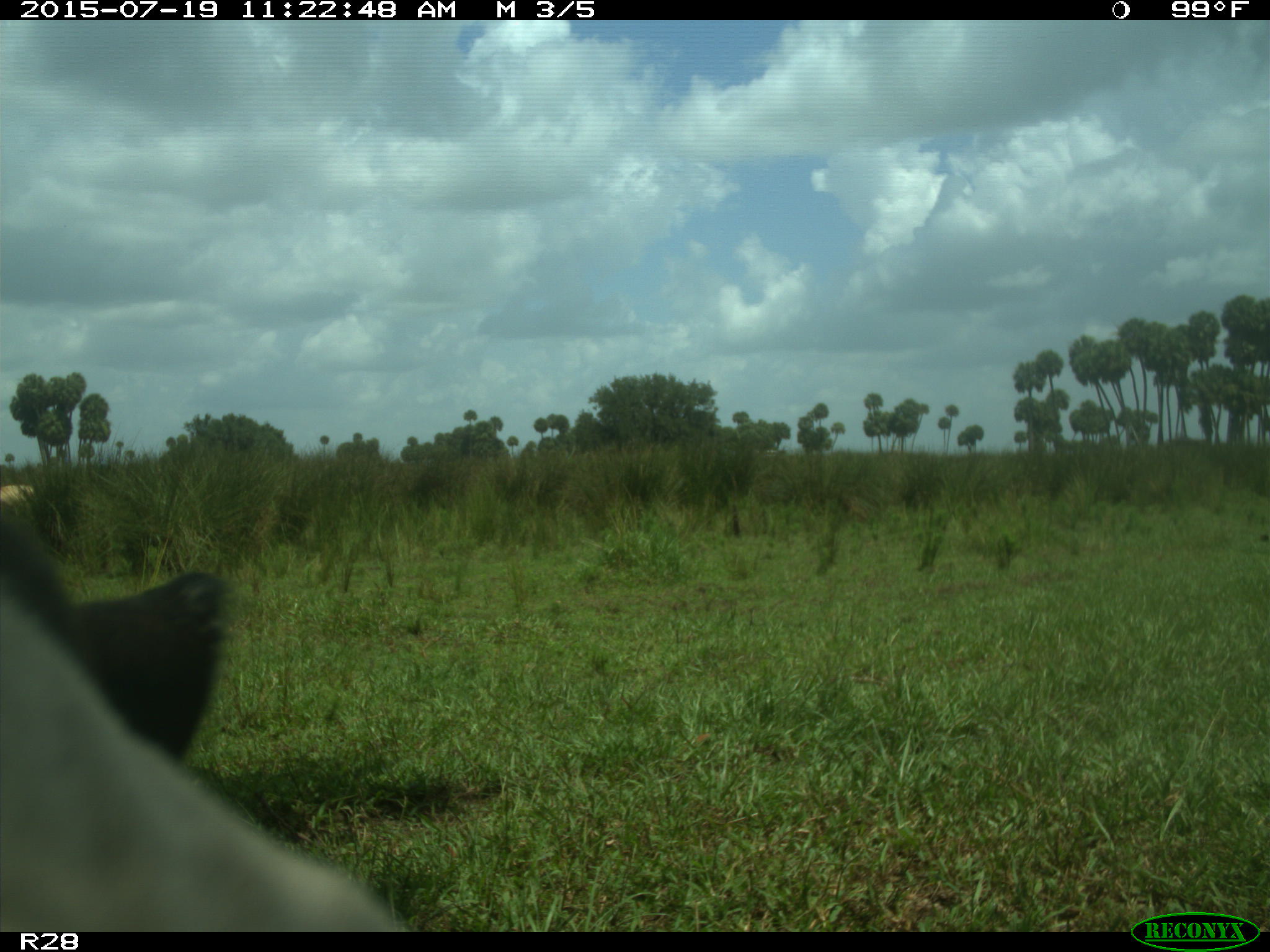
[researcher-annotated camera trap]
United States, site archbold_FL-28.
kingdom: Animalia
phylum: Chordata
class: Mammalia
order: Artiodactyla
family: Bovidae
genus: Bos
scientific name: Bos taurus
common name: domestic cow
Bos taurus (domestic cow).